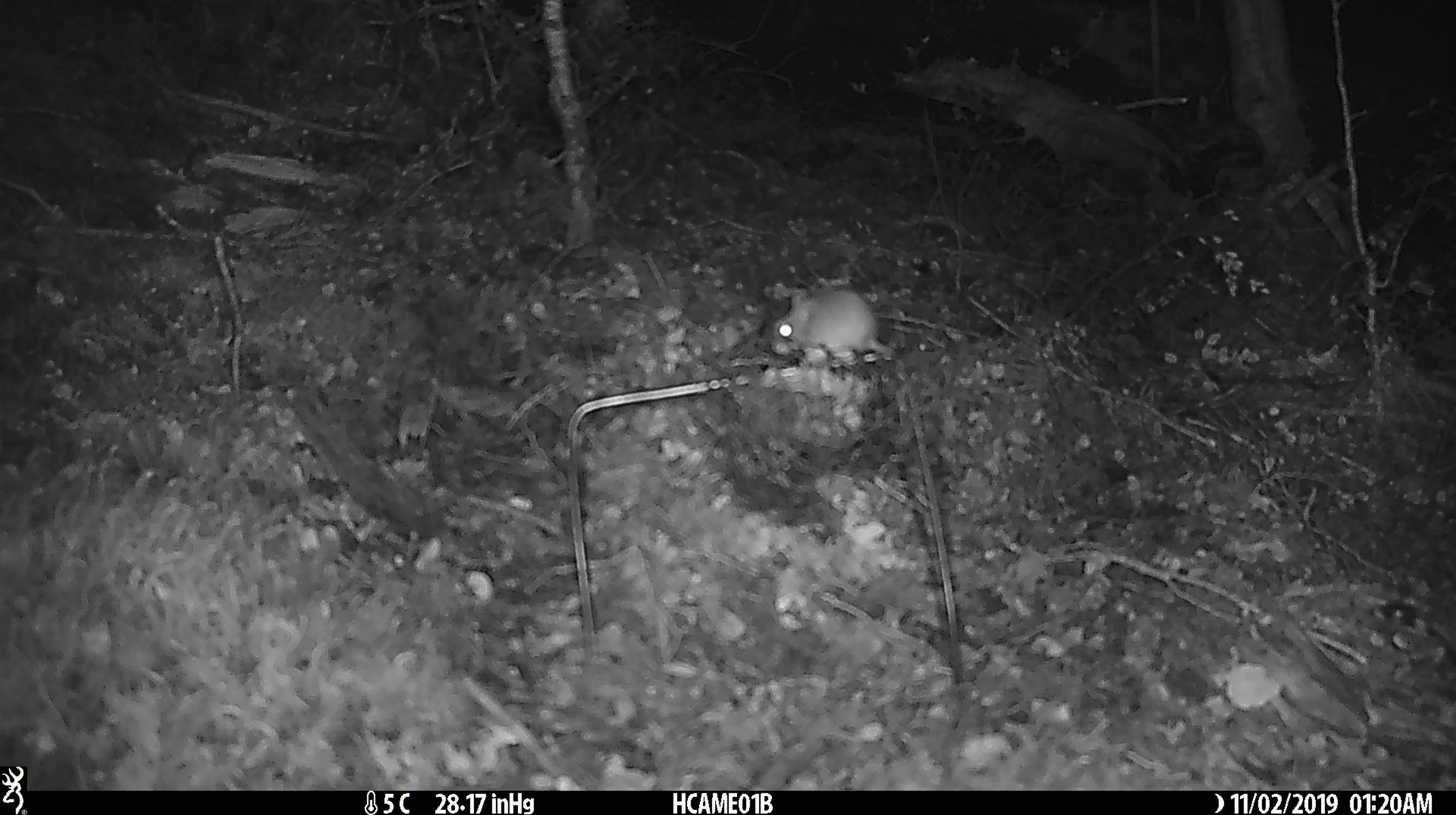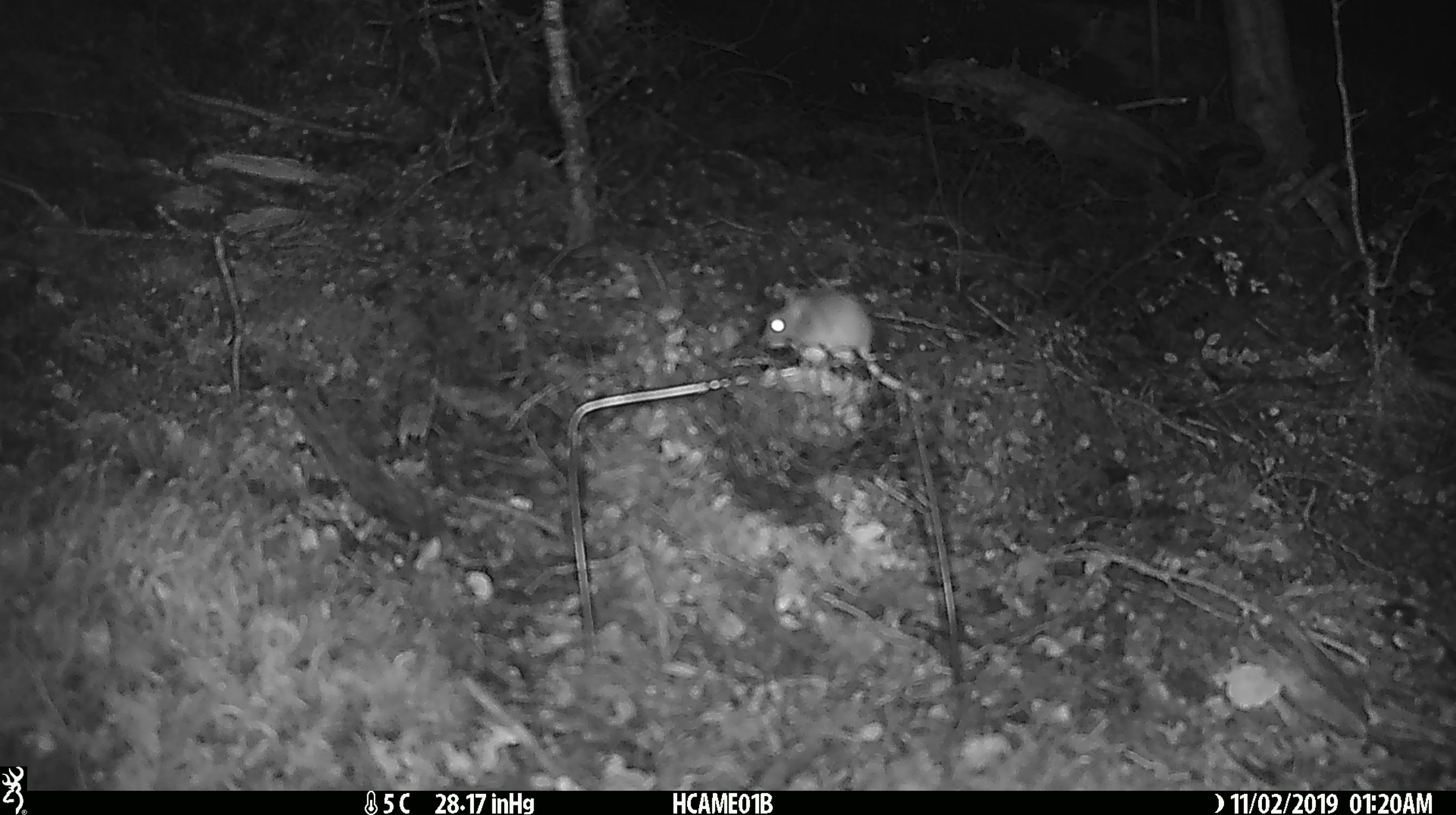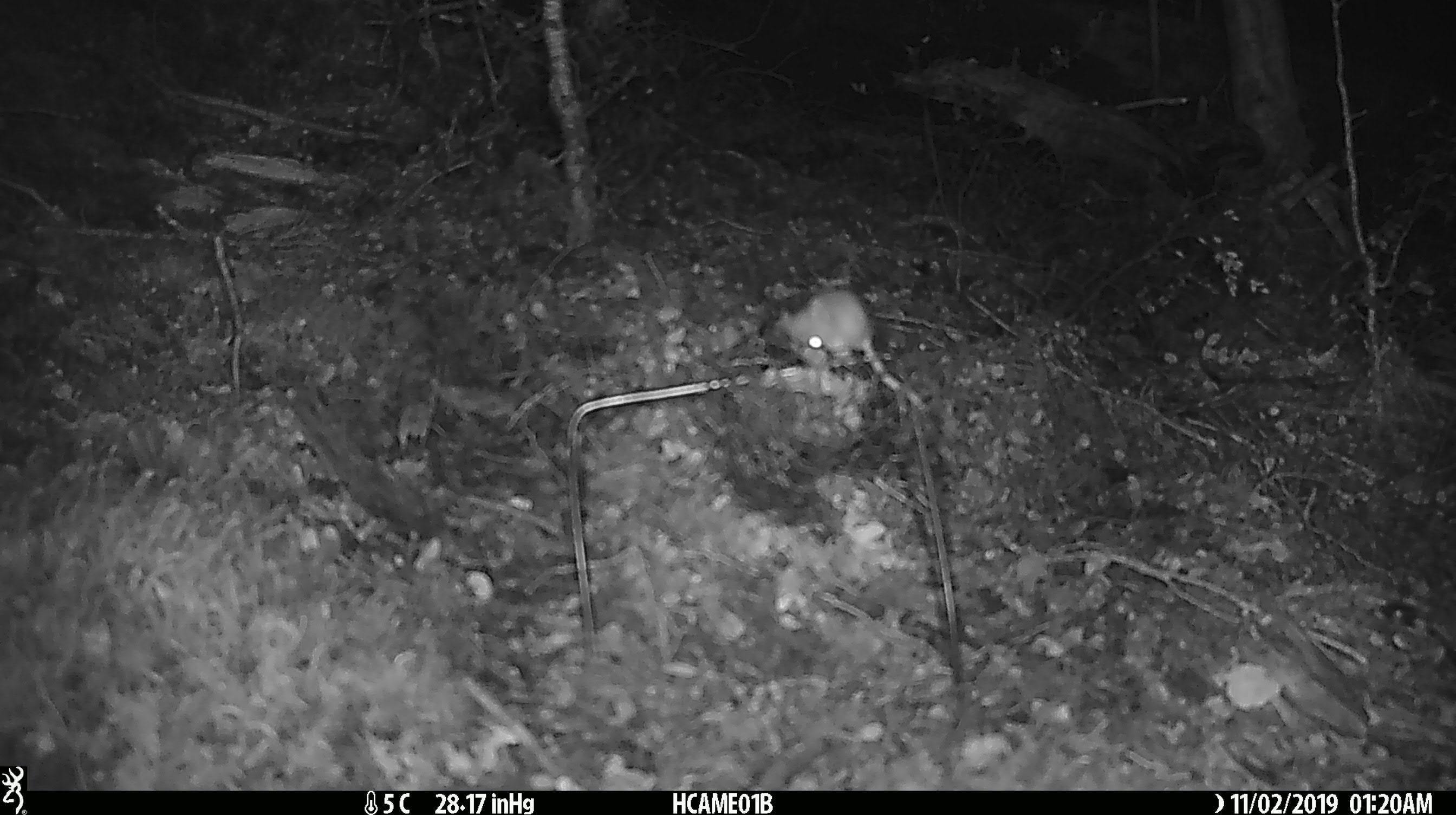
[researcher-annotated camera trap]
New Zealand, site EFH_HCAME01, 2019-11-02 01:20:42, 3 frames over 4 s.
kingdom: Animalia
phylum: Chordata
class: Mammalia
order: Rodentia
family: Muridae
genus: Mus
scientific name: Mus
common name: mouse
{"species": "mouse (Mus)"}